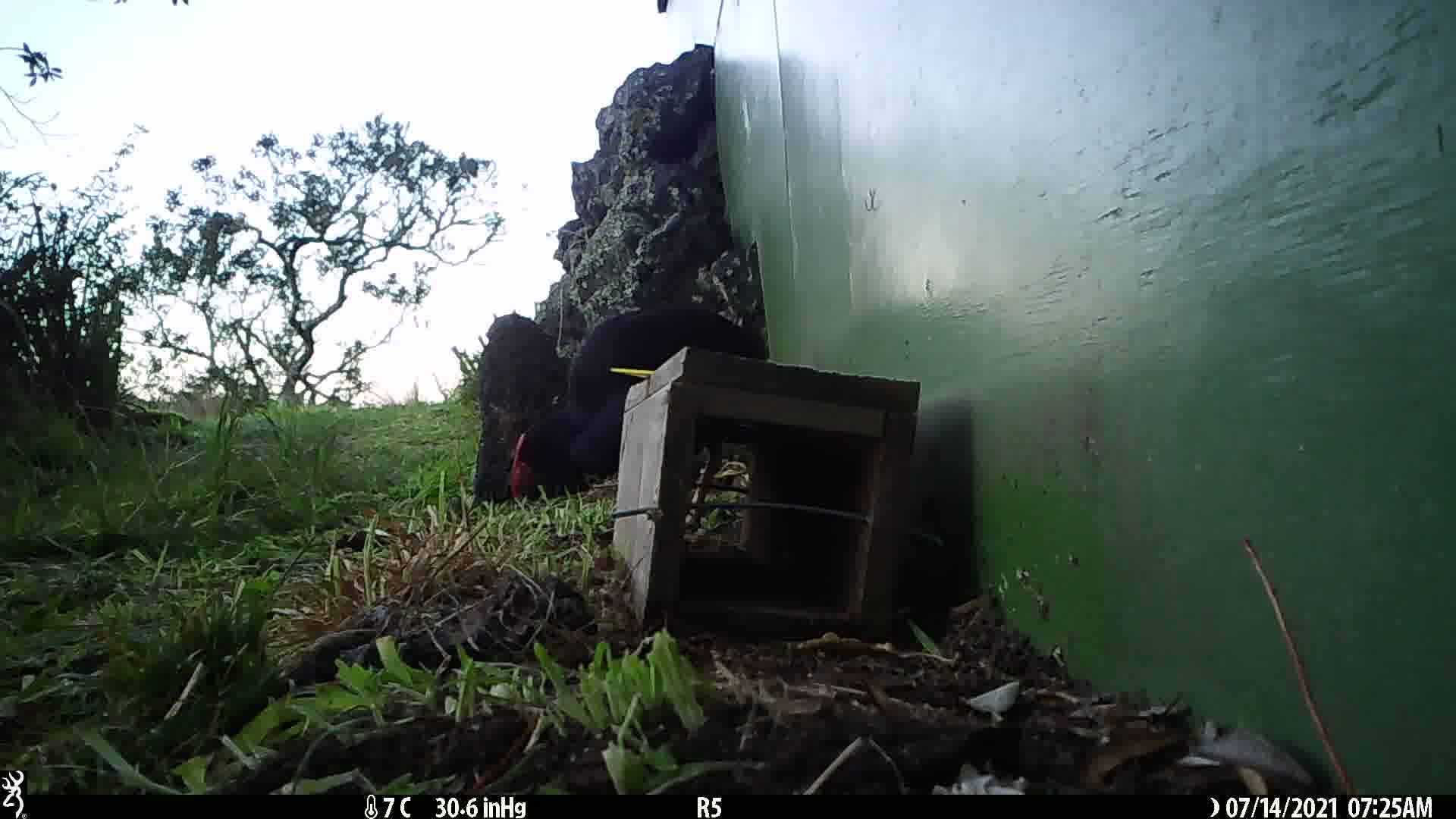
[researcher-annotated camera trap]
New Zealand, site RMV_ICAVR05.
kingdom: Animalia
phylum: Chordata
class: Aves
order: Gruiformes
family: Rallidae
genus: Porphyrio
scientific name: Porphyrio melanotus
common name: australasian swamphen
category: pukeko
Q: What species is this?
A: Pukeko (australasian swamphen) (Porphyrio melanotus).